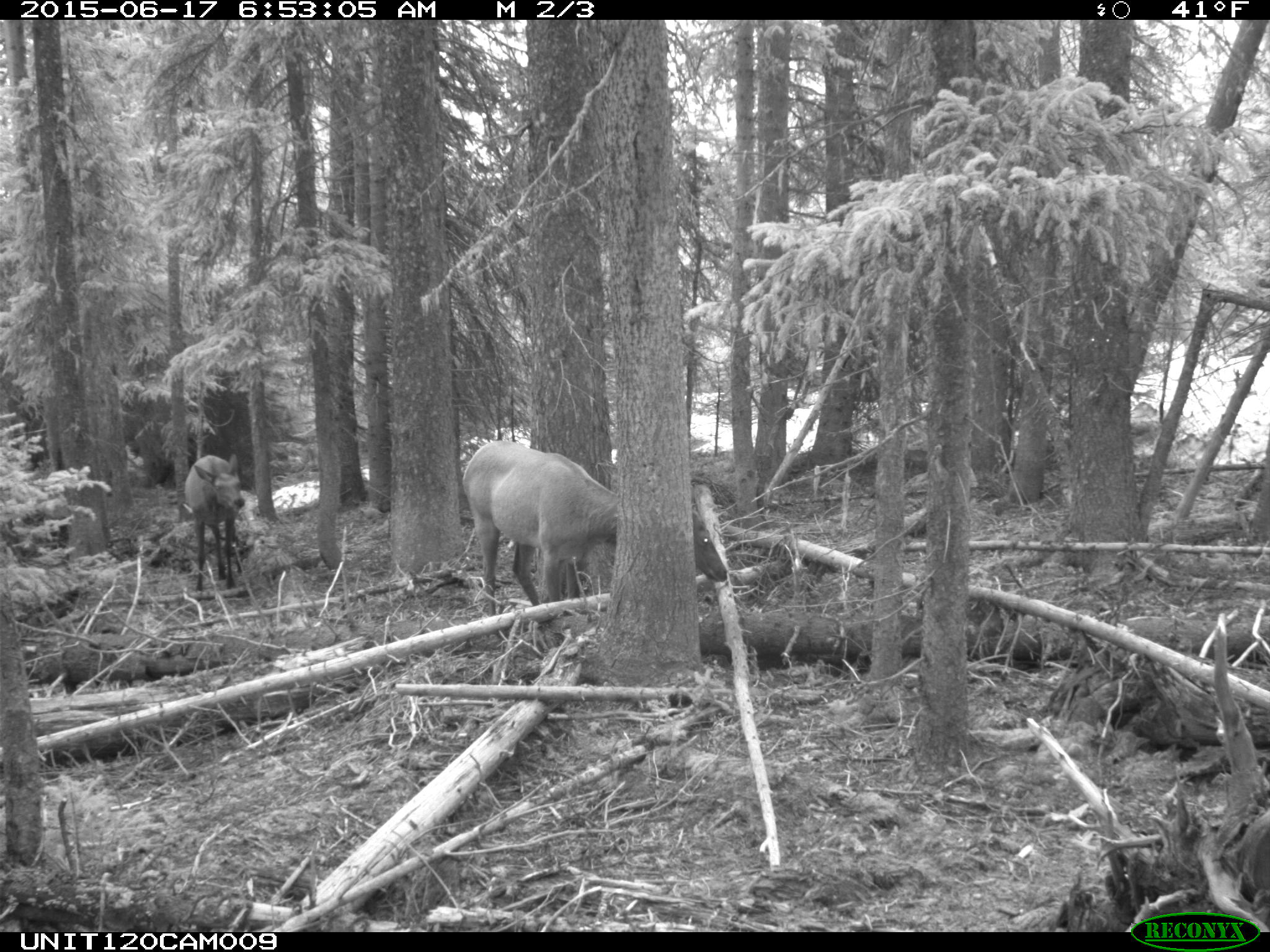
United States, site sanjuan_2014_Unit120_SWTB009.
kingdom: Animalia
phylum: Chordata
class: Mammalia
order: Artiodactyla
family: Cervidae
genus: Cervus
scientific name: Cervus elaphus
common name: red deer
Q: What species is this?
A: Cervus elaphus (red deer).